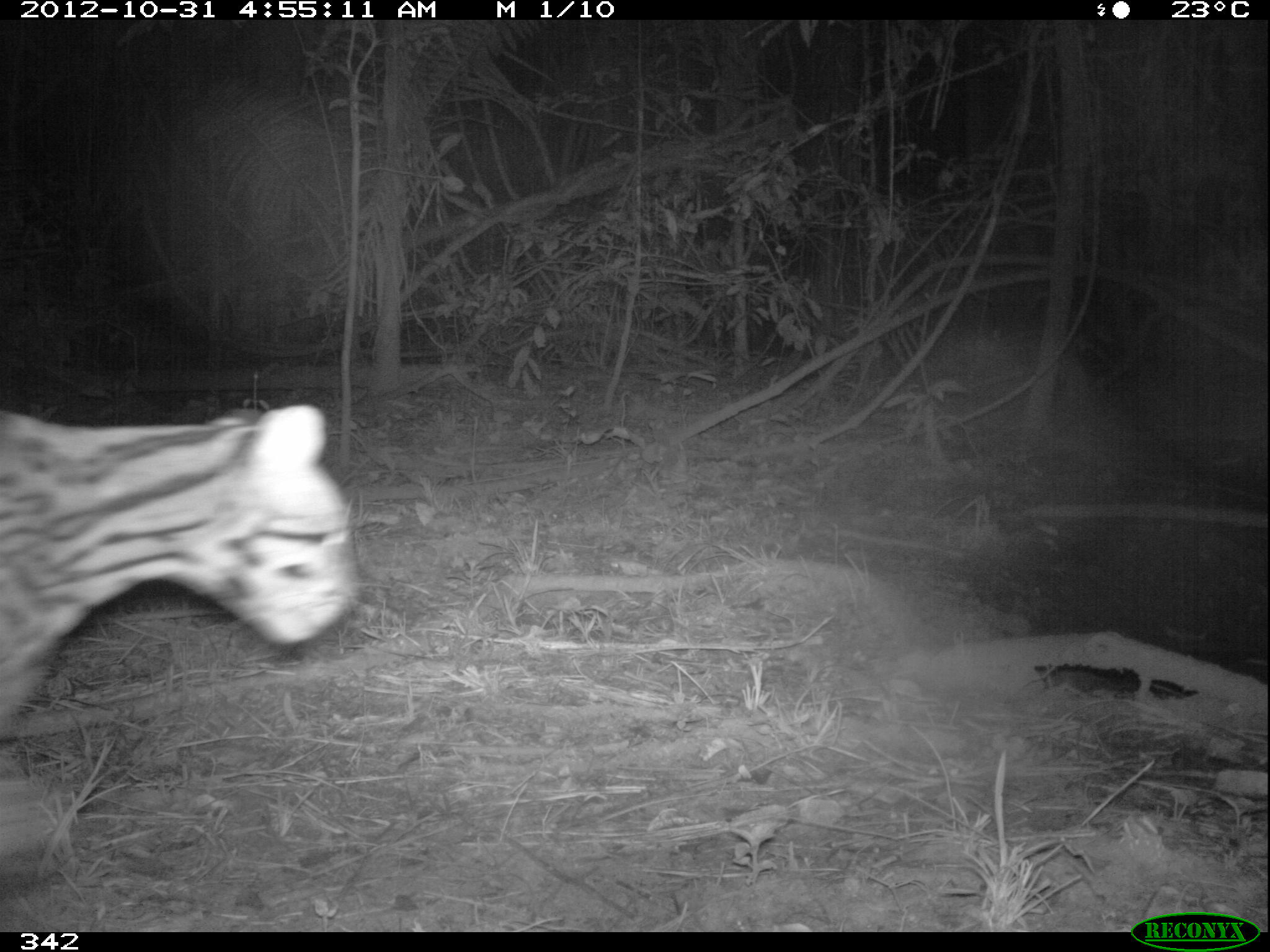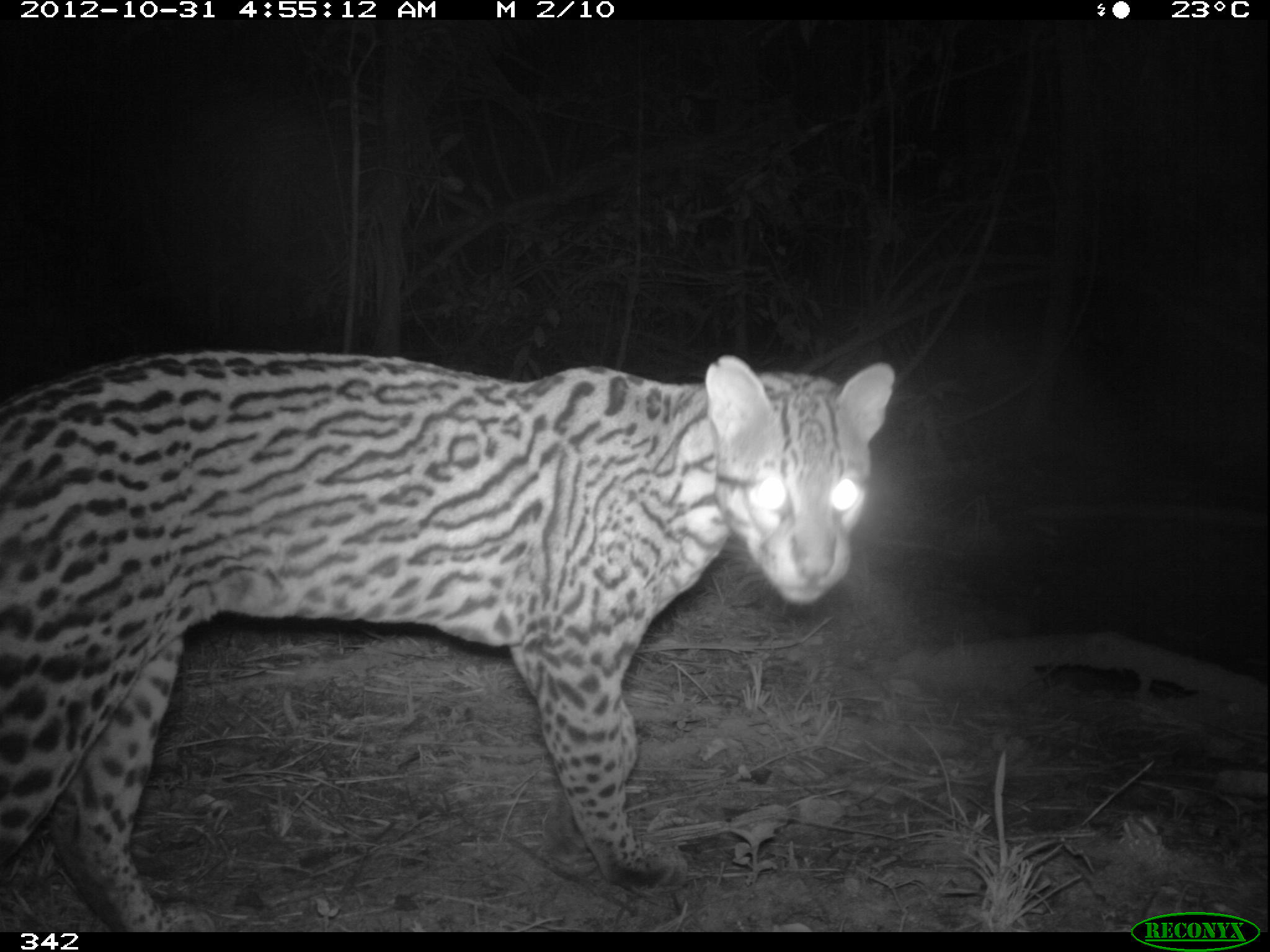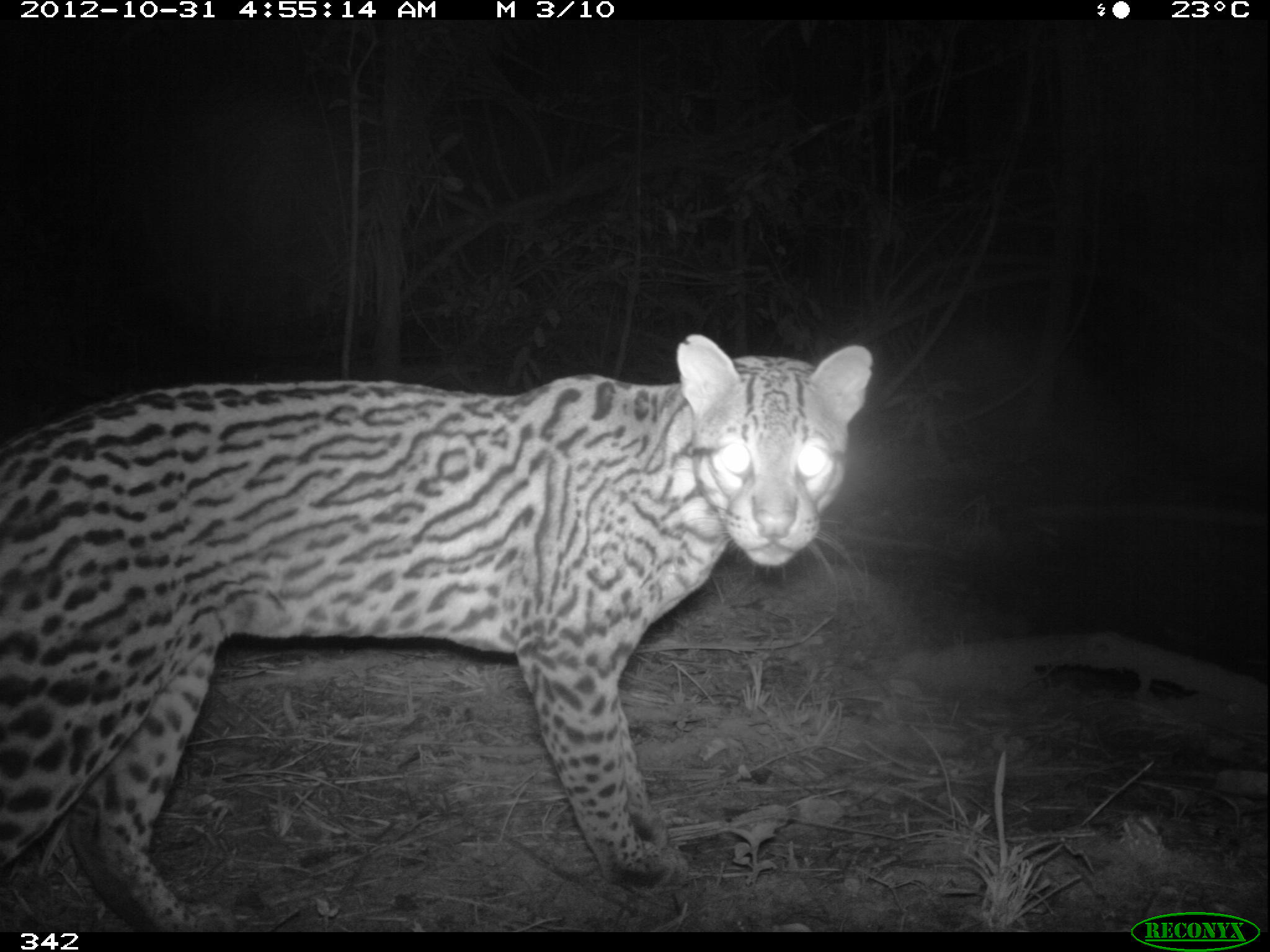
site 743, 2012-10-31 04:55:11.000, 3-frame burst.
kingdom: Animalia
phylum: Chordata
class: Aves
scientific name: Aves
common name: bird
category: unknown bird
Unknown bird (bird) (Aves).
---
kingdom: Animalia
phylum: Chordata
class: Mammalia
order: Carnivora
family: Felidae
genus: Leopardus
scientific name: Leopardus pardalis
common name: ocelot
Leopardus pardalis (ocelot).